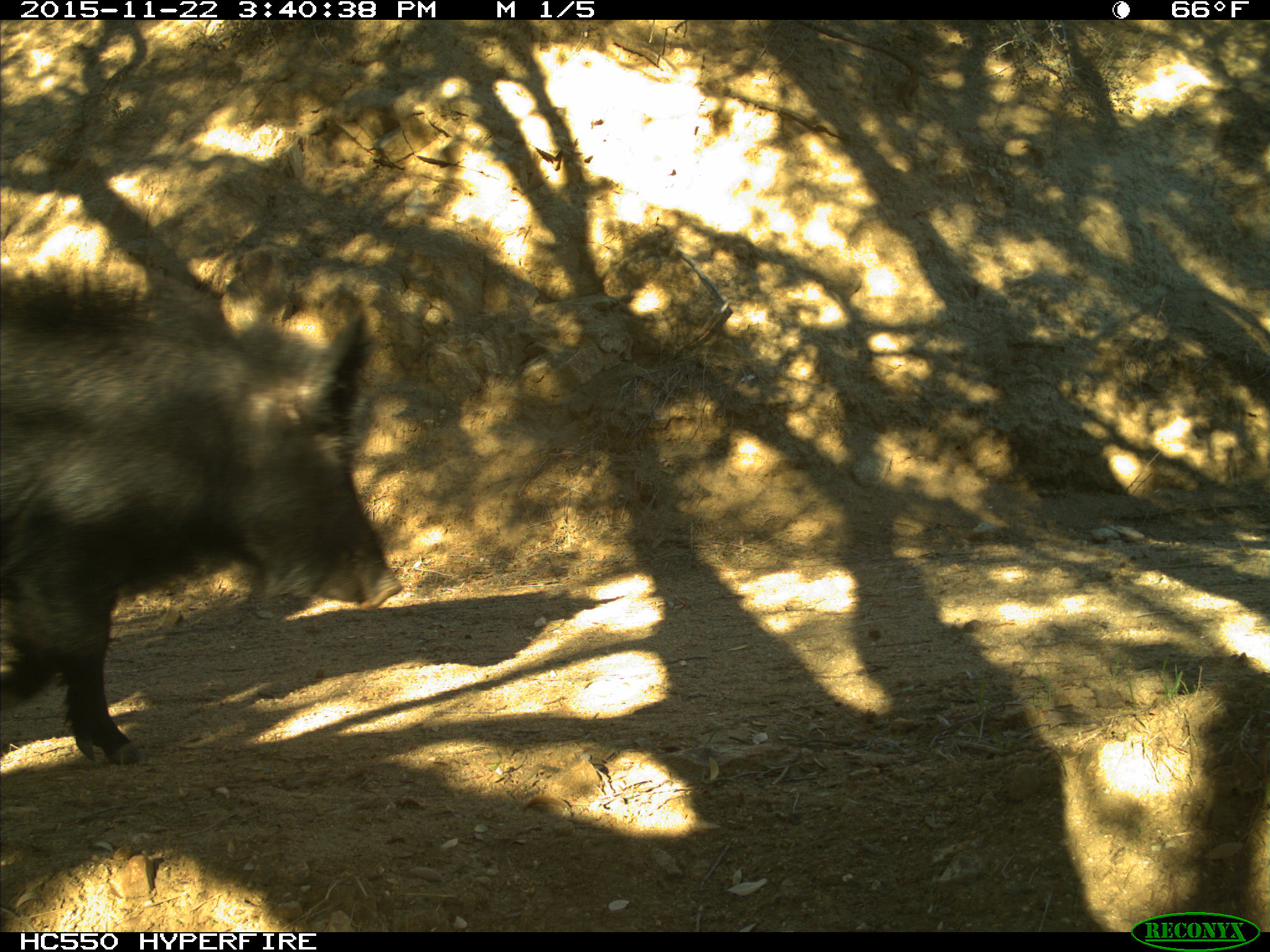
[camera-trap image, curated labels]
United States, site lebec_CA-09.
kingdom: Animalia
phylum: Chordata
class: Mammalia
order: Artiodactyla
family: Suidae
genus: Sus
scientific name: Sus scrofa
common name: wild boar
Sus scrofa (wild boar).